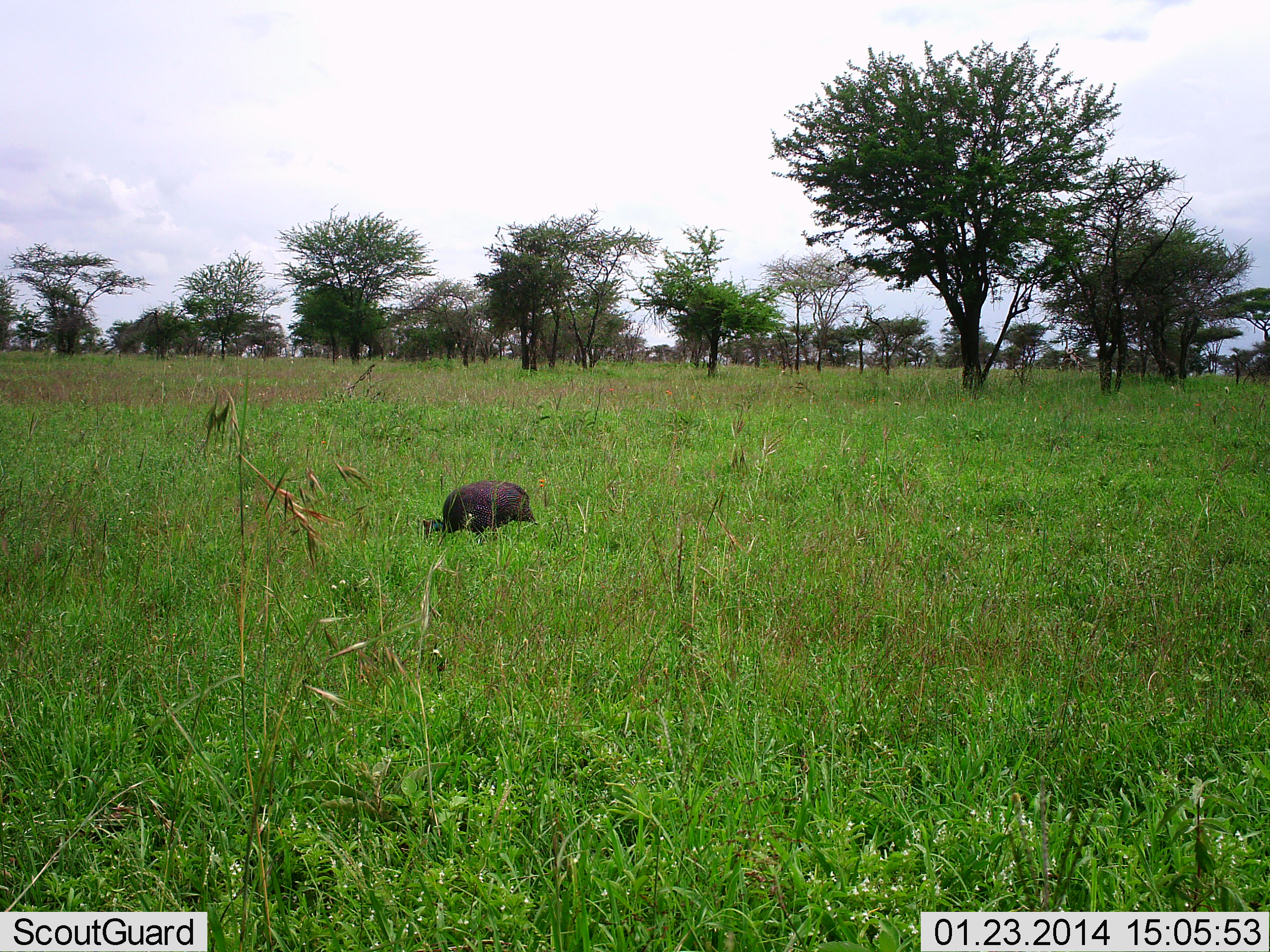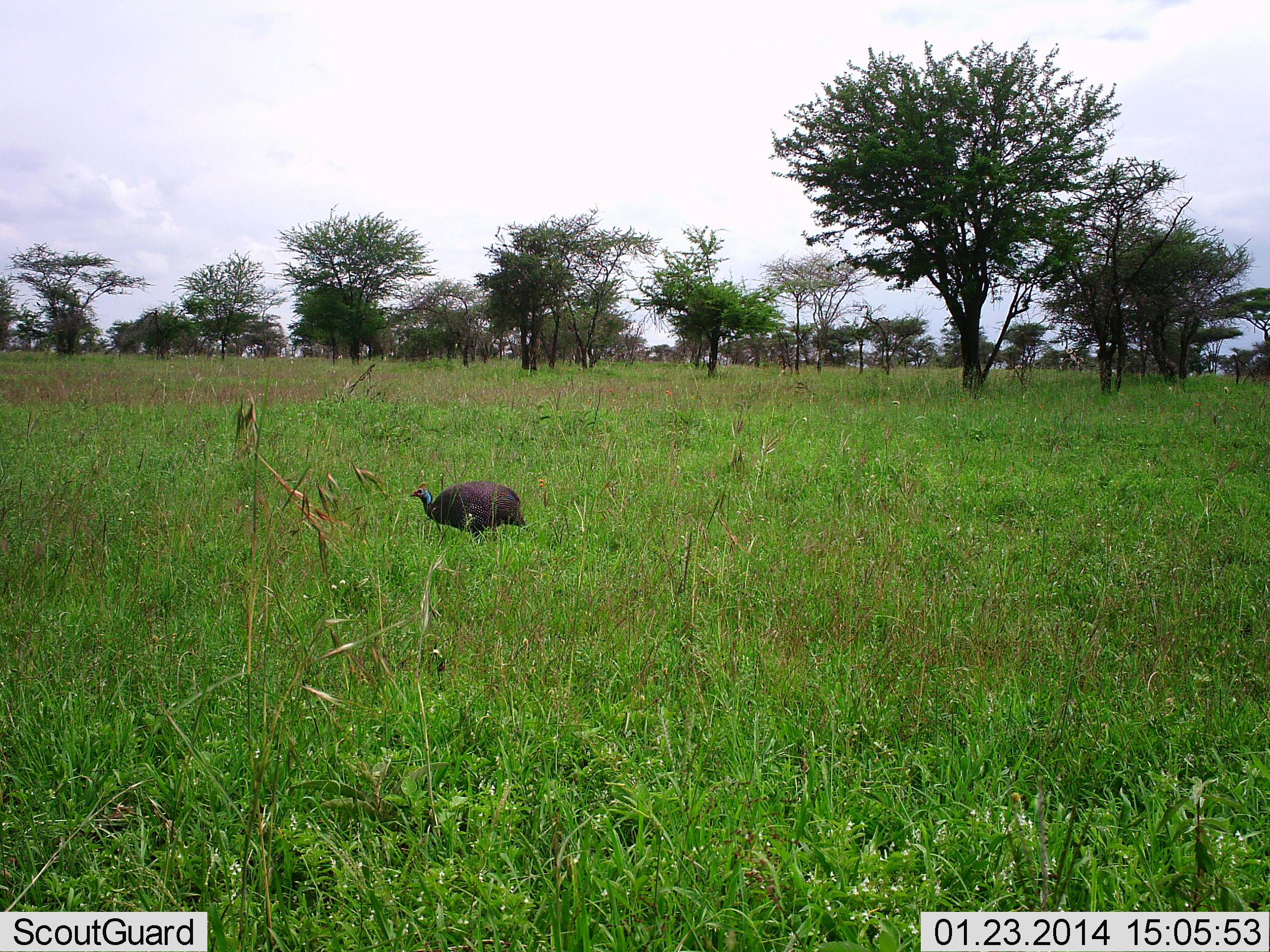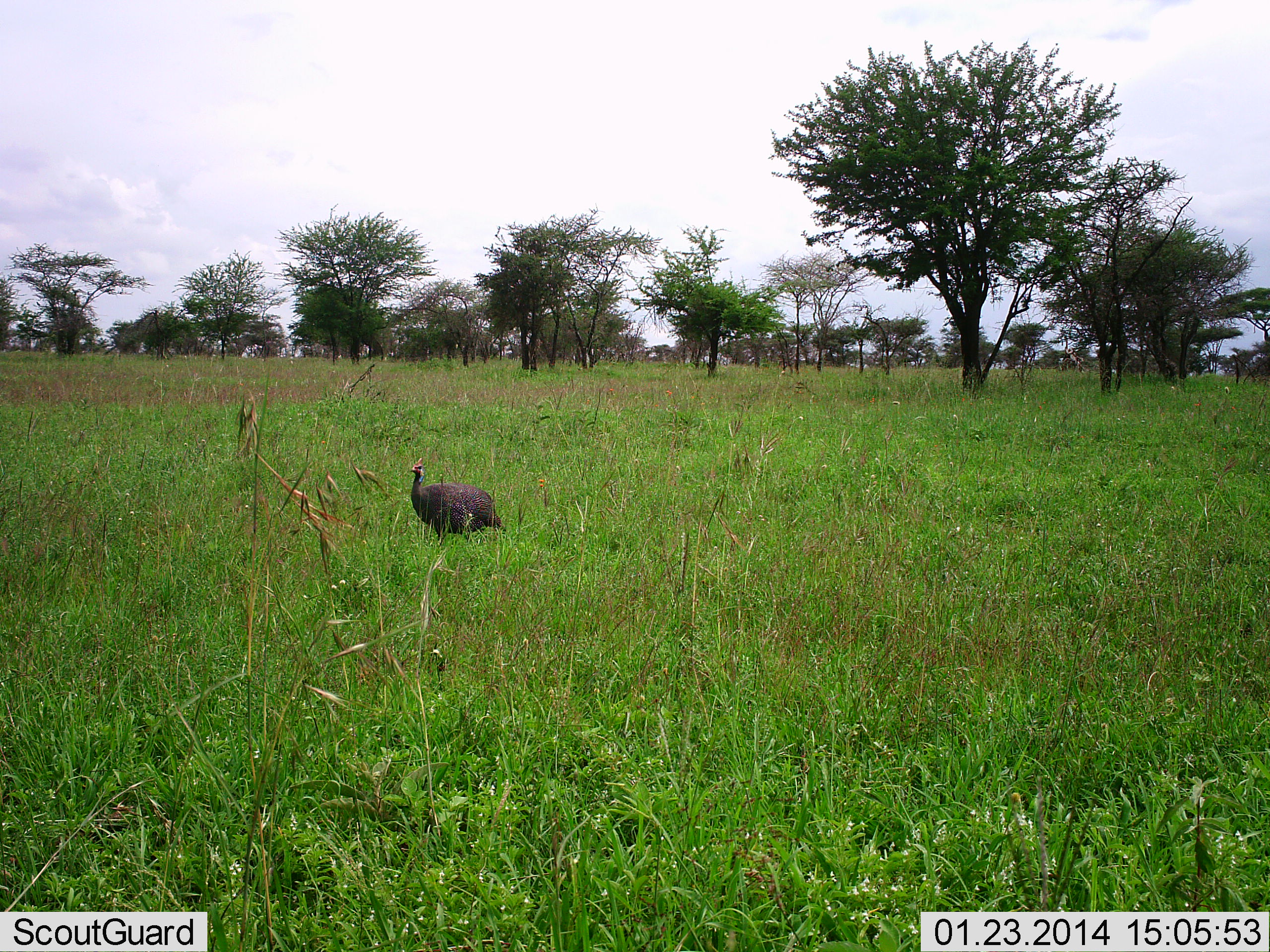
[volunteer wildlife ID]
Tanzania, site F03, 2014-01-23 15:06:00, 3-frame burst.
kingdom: Animalia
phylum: Chordata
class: Aves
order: Galliformes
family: Numididae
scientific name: Numididae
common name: guinea fowl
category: guineafowl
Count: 1.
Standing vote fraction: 30%.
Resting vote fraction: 0%.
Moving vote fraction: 30%.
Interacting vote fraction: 0%.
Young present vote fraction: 0%.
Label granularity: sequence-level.